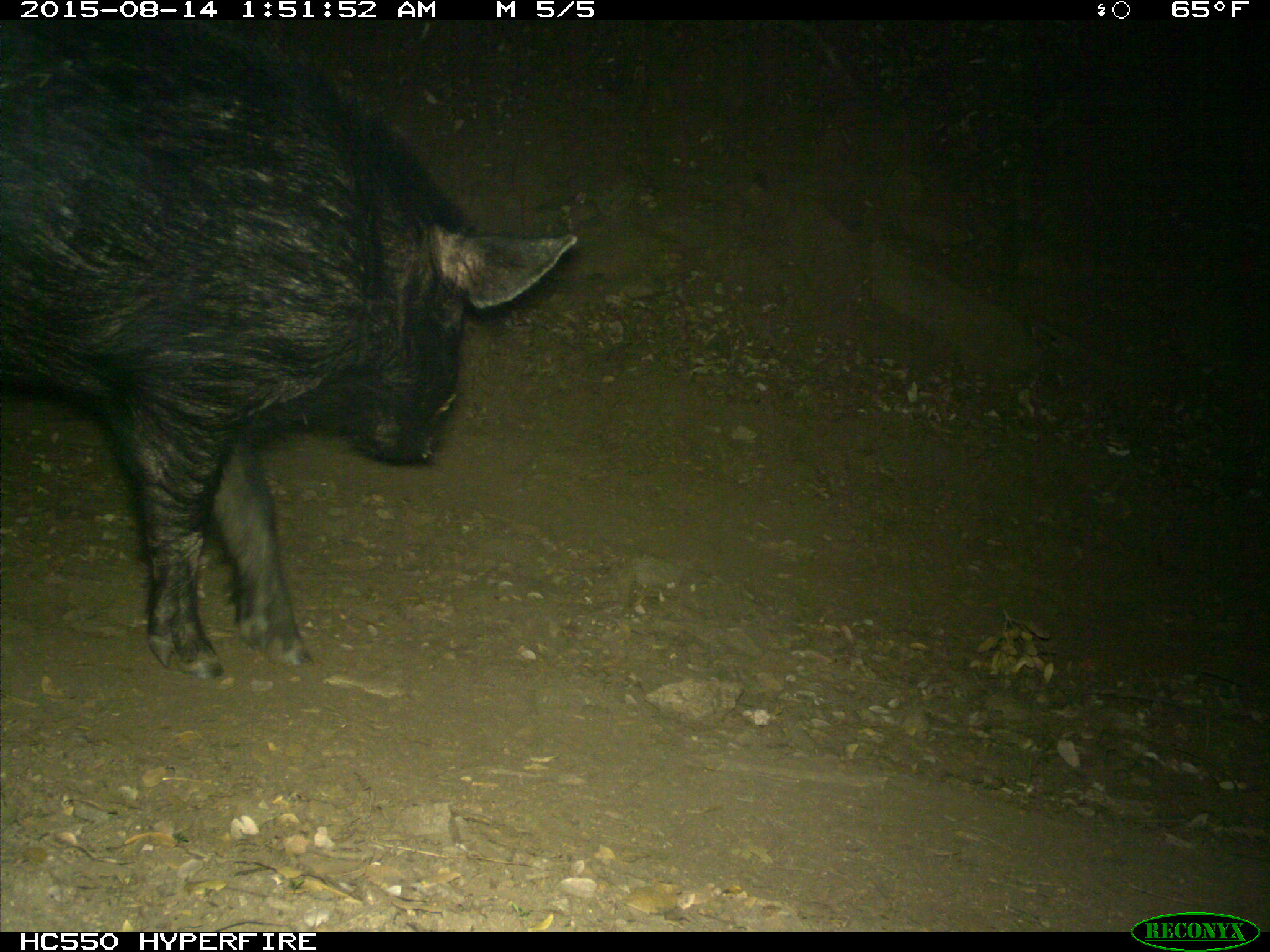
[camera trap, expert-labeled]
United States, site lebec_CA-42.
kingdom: Animalia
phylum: Chordata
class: Mammalia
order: Artiodactyla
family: Suidae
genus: Sus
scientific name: Sus scrofa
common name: wild boar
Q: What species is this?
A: Sus scrofa (wild boar).